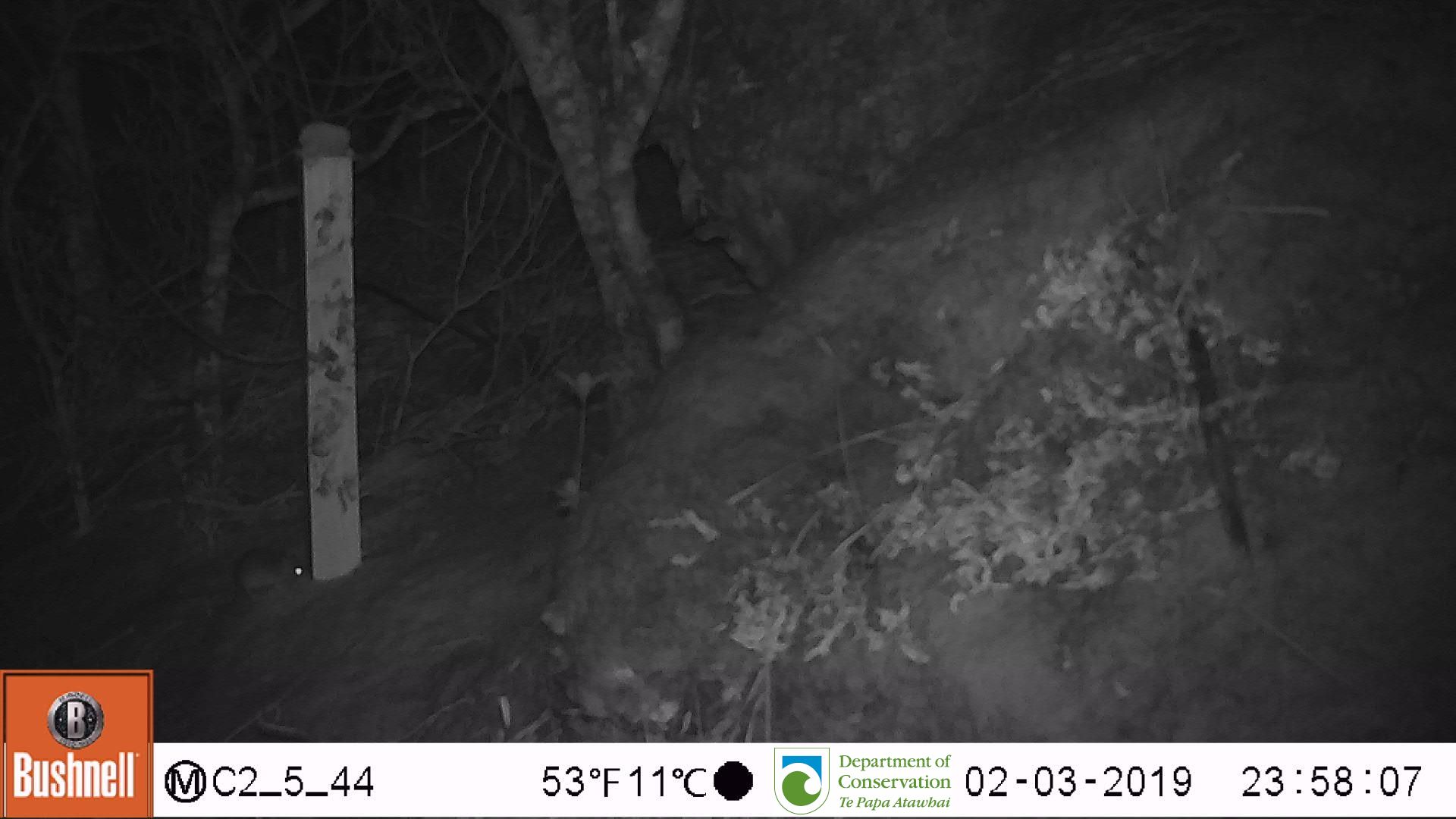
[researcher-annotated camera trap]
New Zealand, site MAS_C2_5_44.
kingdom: Animalia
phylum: Chordata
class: Mammalia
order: Rodentia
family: Muridae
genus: Mus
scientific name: Mus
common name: mouse